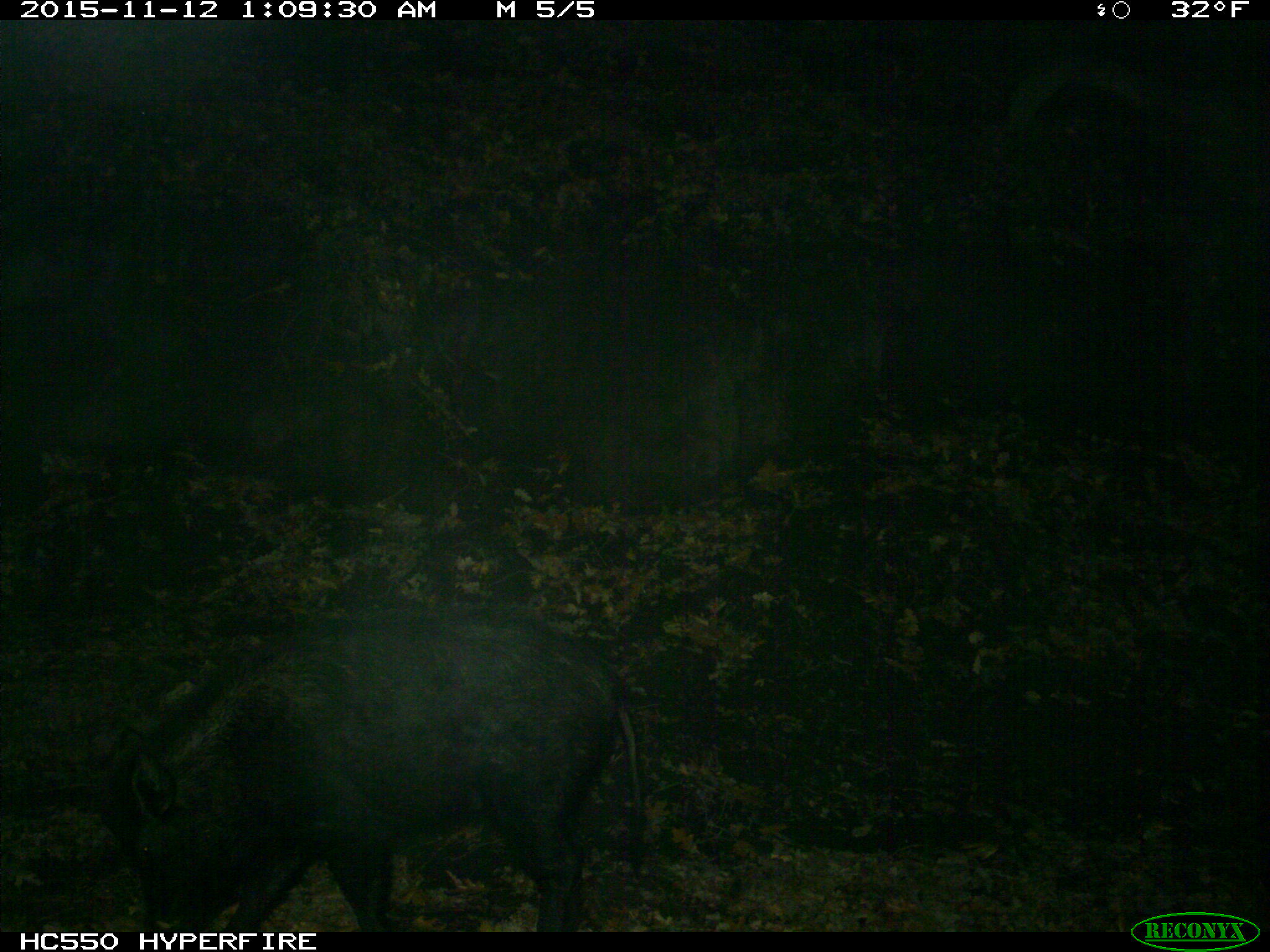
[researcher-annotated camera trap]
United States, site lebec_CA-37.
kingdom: Animalia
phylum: Chordata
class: Mammalia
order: Artiodactyla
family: Suidae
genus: Sus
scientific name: Sus scrofa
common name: wild boar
Sus scrofa (wild boar).